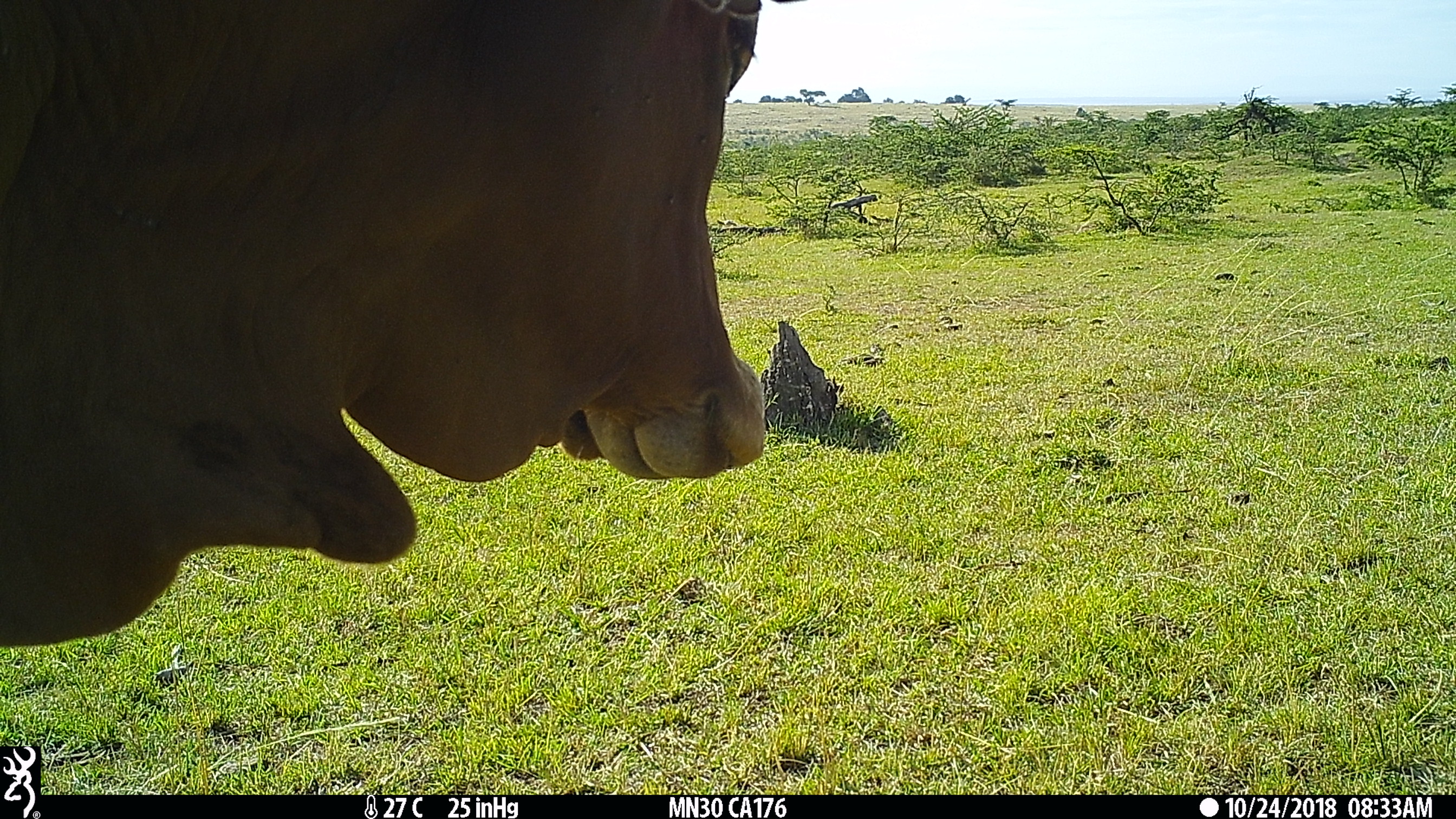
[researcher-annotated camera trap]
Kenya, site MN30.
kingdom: Animalia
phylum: Chordata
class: Mammalia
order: Artiodactyla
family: Bovidae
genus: Bos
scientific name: Bos taurus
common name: cattle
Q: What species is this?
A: Cattle (Bos taurus).